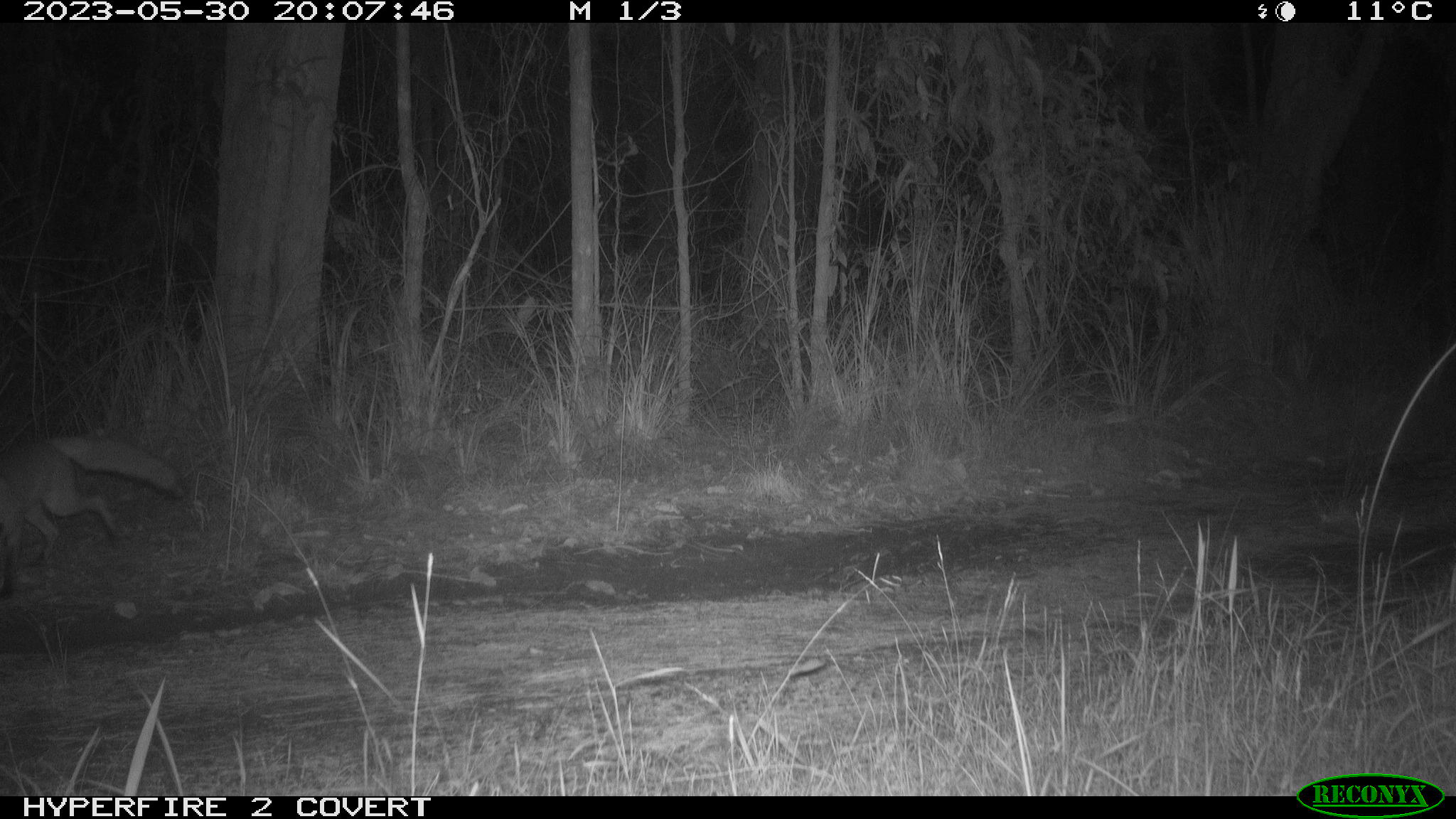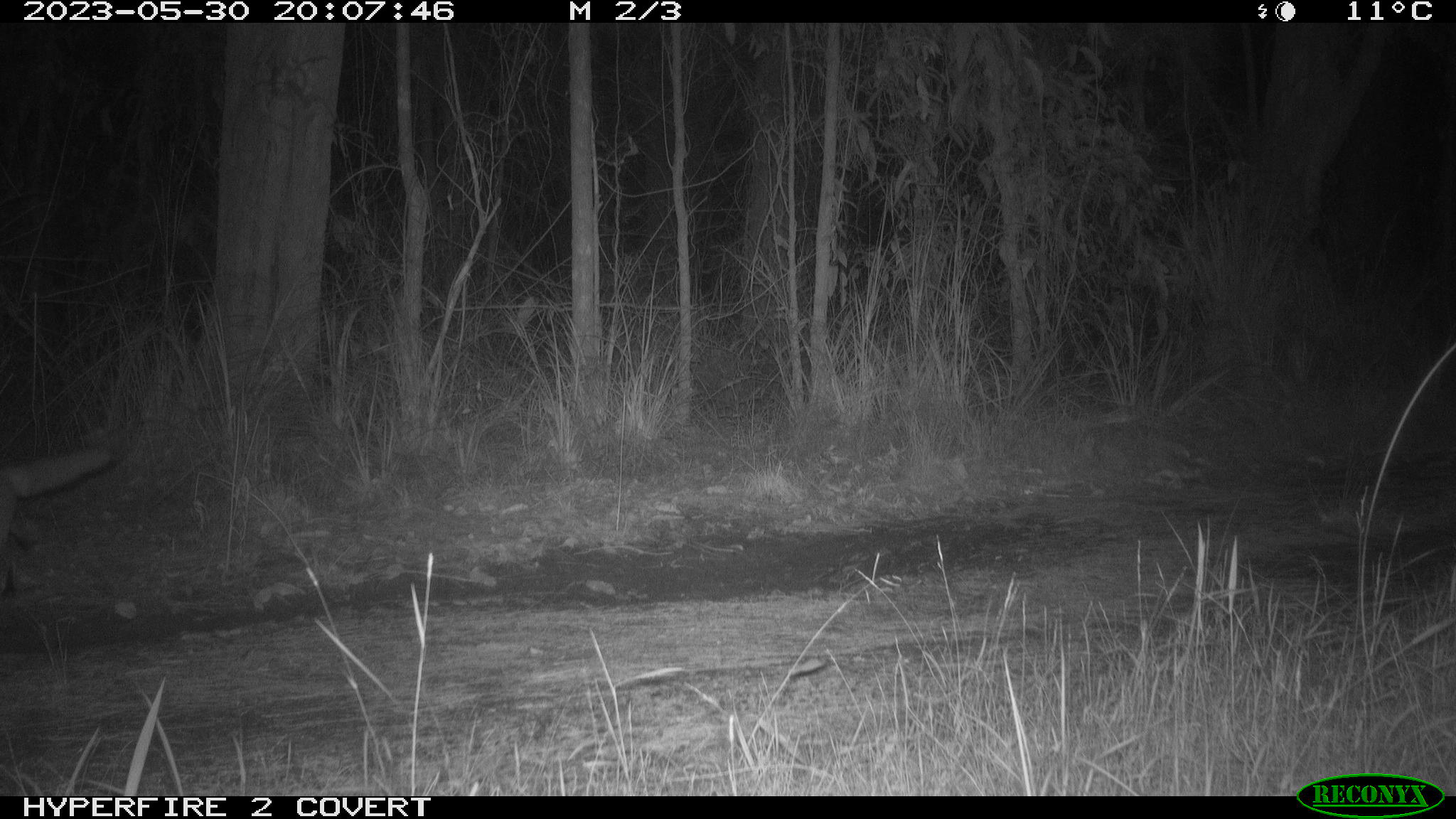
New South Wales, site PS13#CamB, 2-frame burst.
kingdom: Animalia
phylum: Chordata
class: Mammalia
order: Carnivora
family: Canidae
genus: Vulpes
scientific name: Vulpes vulpes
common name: red fox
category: fox